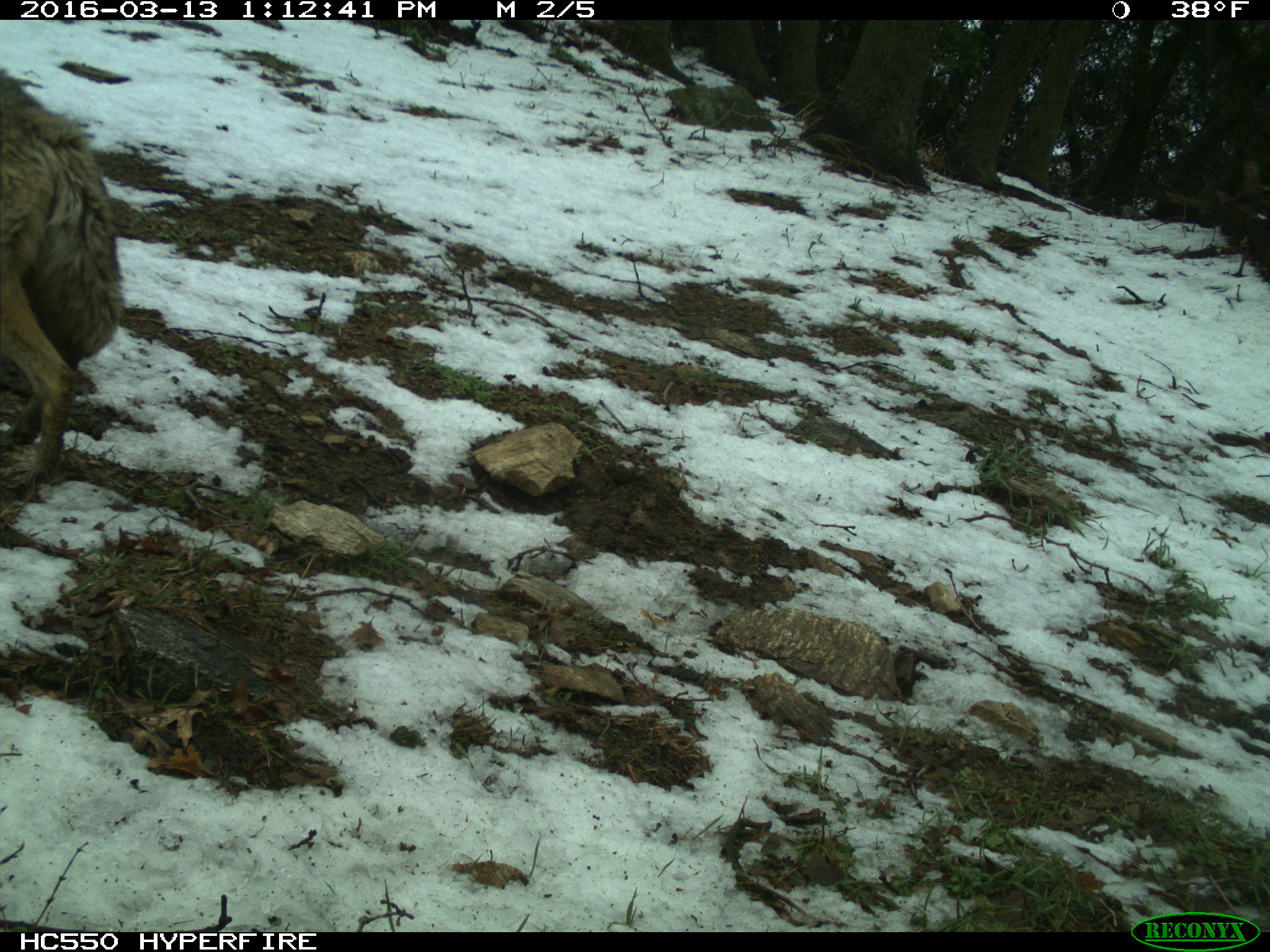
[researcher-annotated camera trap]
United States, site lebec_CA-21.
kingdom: Animalia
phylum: Chordata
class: Mammalia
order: Carnivora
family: Canidae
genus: Canis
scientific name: Canis latrans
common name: coyote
Canis latrans (coyote).